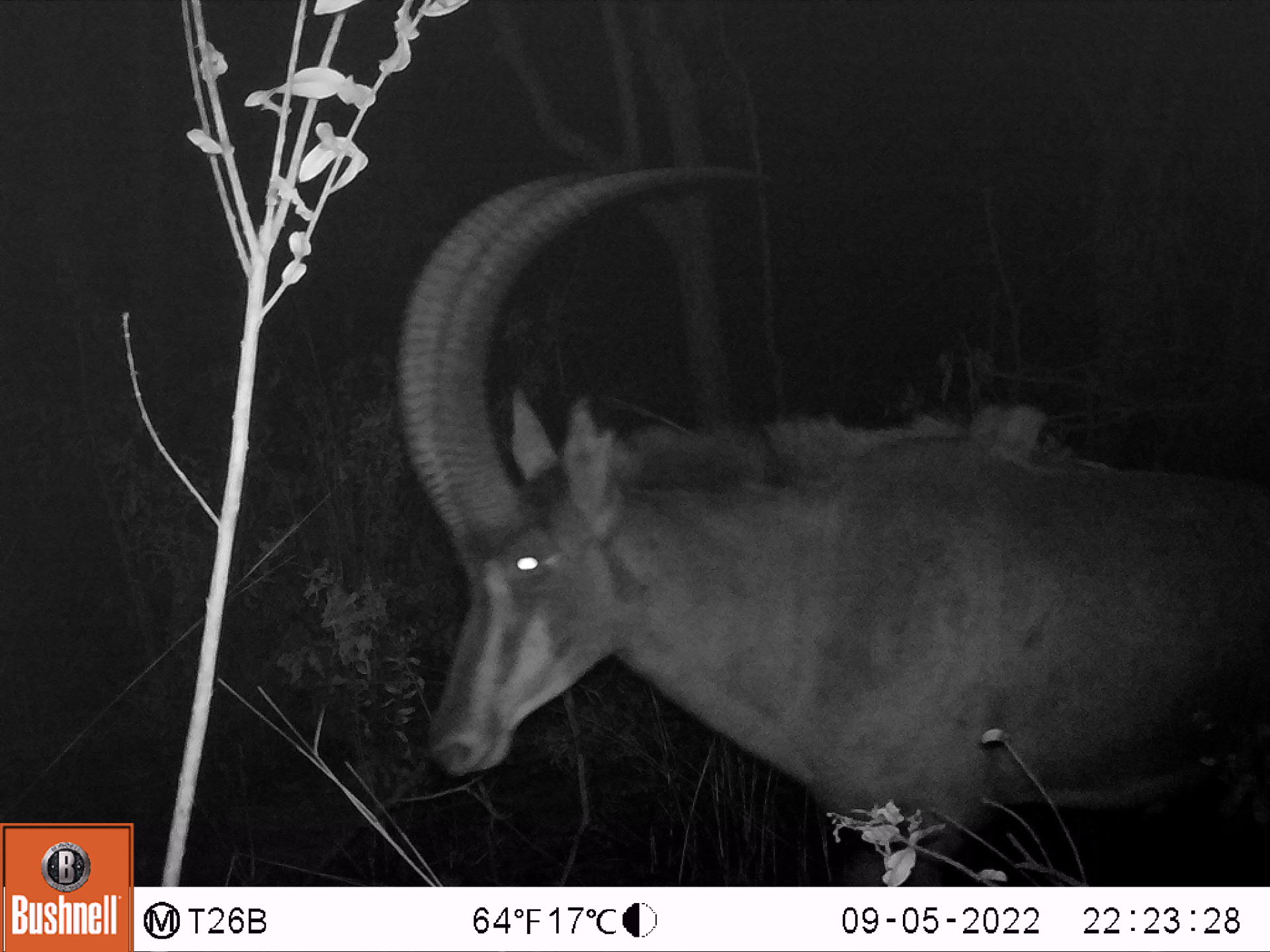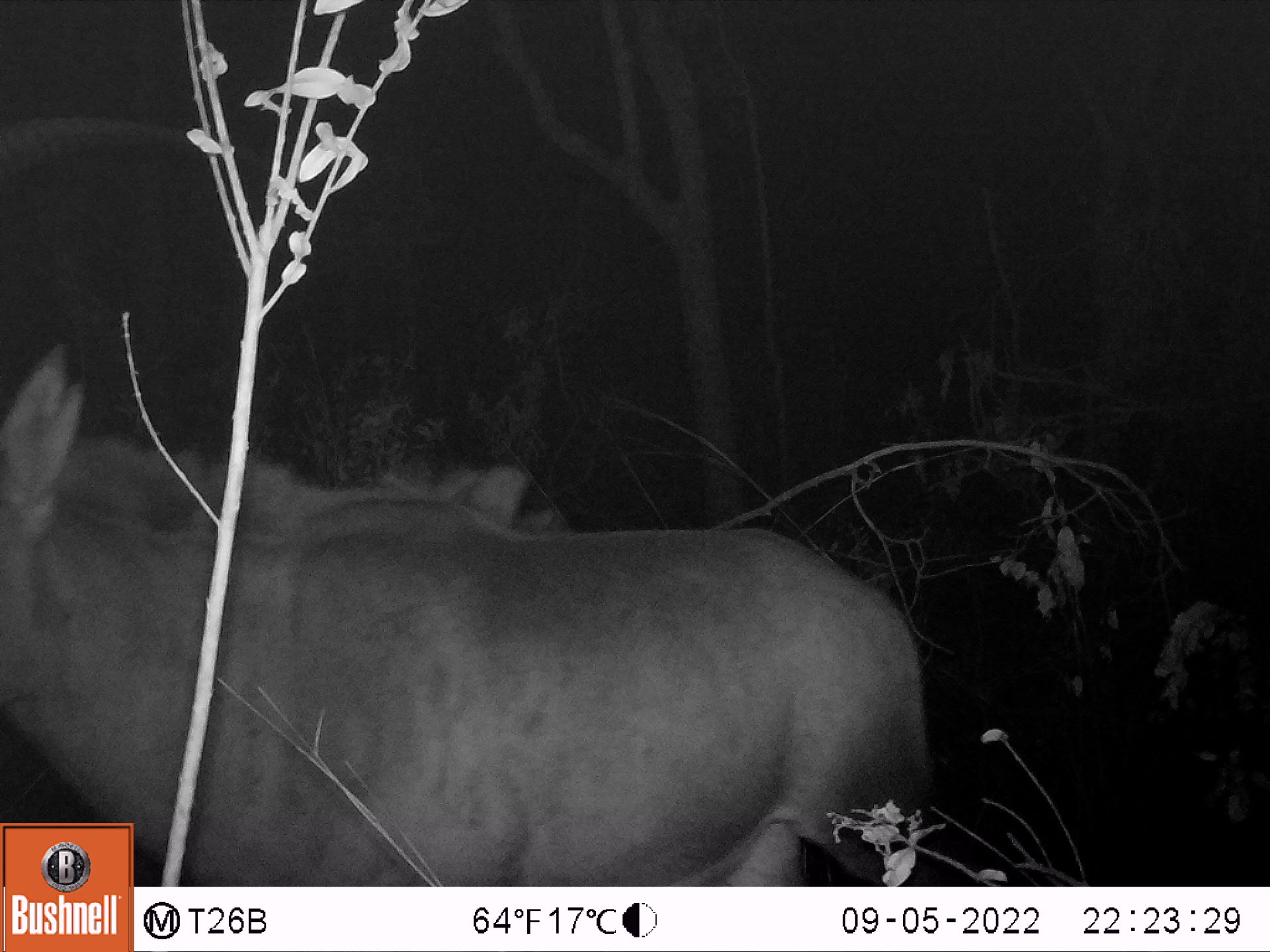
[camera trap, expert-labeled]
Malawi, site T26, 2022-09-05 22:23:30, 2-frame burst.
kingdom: Animalia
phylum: Chordata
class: Mammalia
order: Artiodactyla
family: Bovidae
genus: Hippotragus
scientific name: Hippotragus niger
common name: sable antelope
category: sable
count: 1